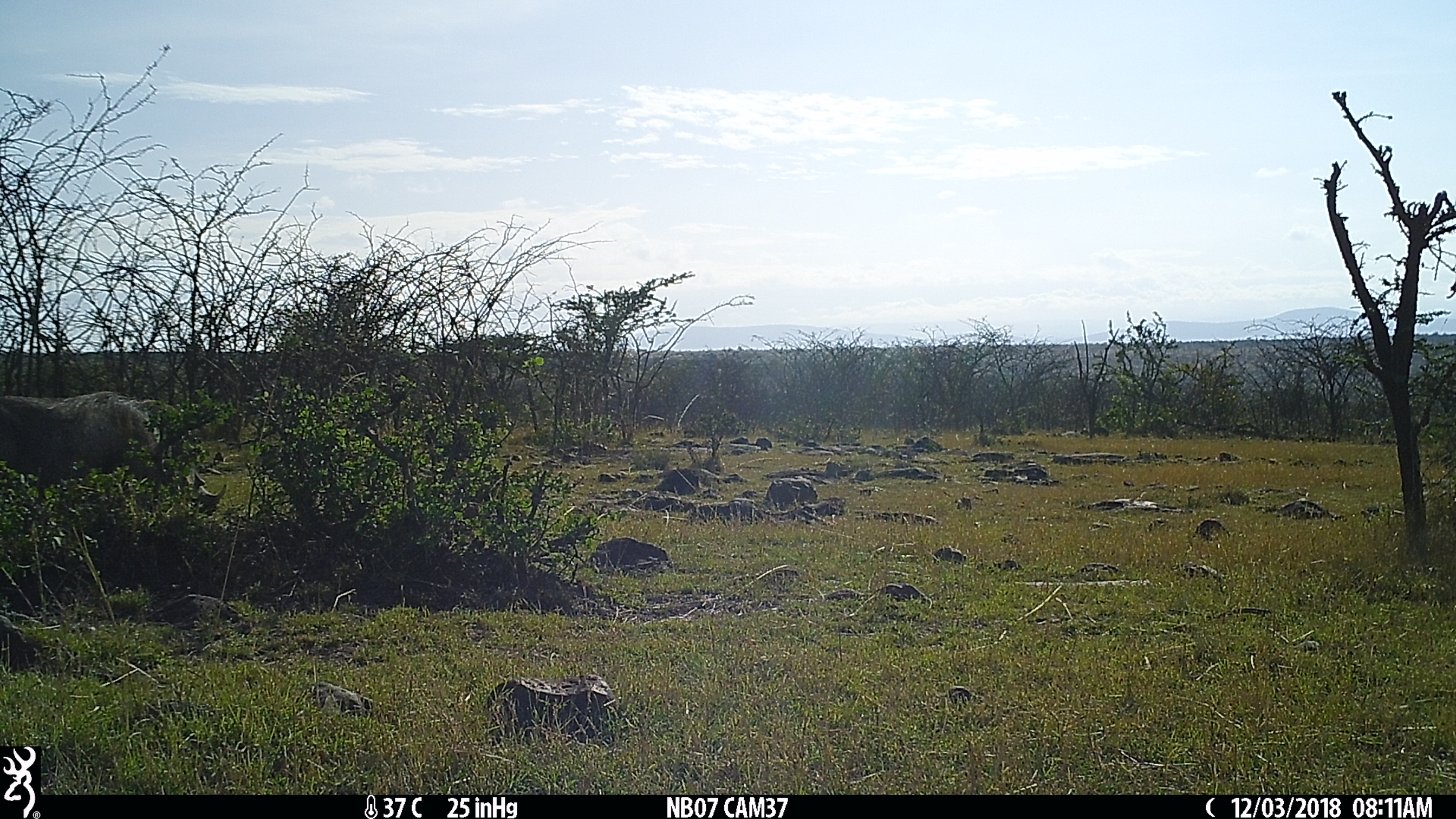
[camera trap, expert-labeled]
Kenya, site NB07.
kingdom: Animalia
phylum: Chordata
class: Mammalia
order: Artiodactyla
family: Suidae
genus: Phacochoerus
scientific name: Phacochoerus africanus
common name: common warthog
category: warthog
Warthog (common warthog) (Phacochoerus africanus).